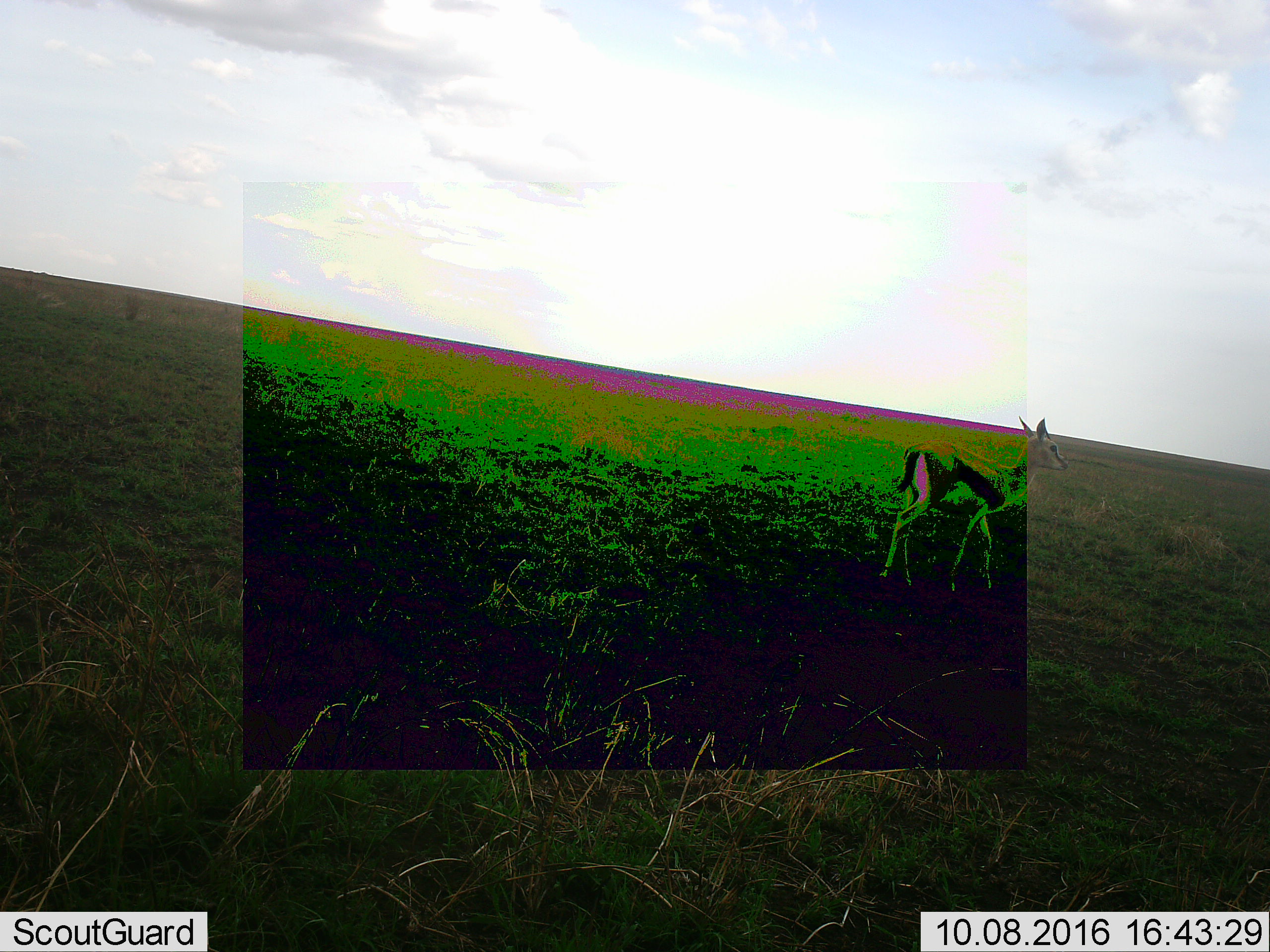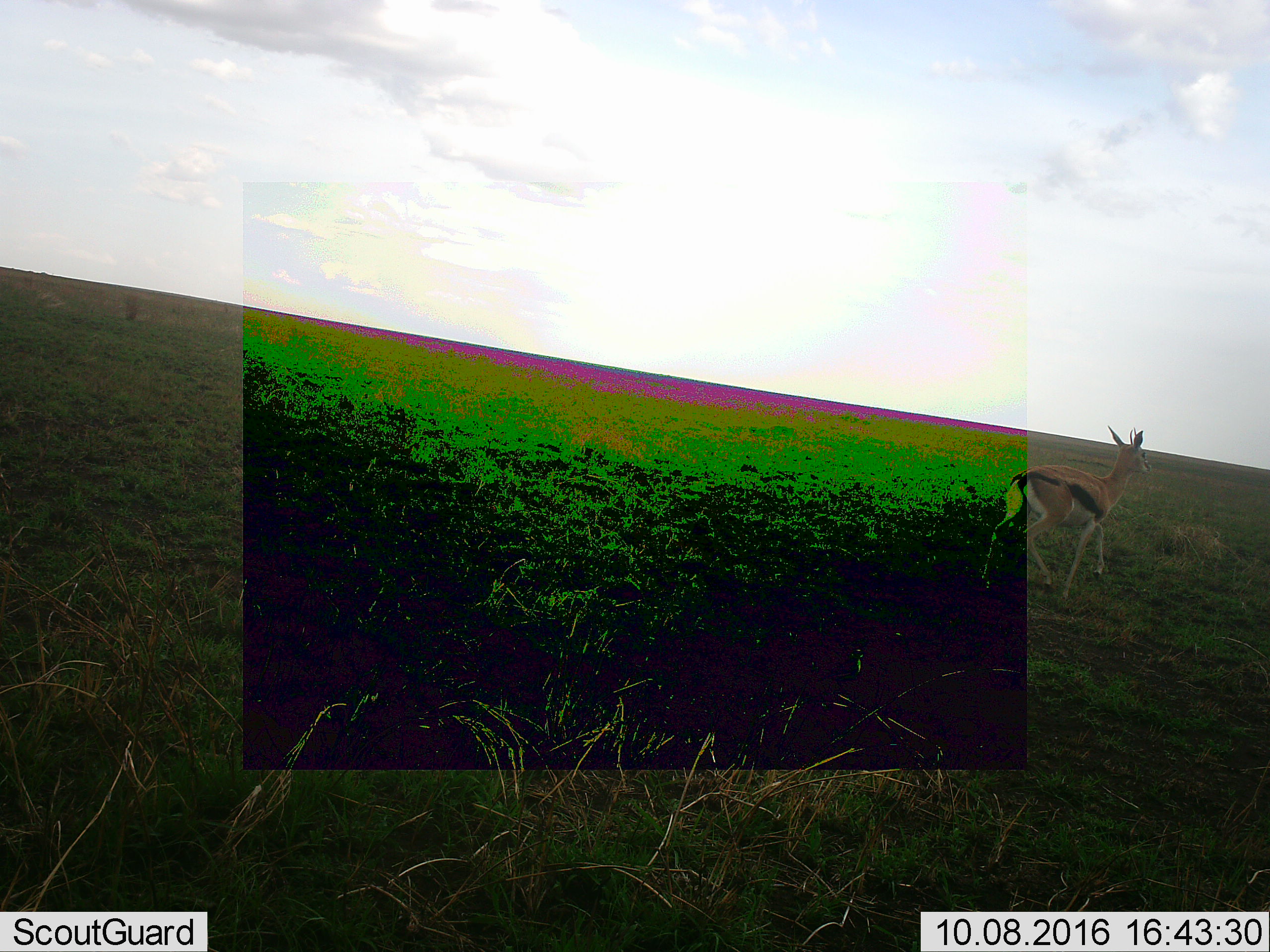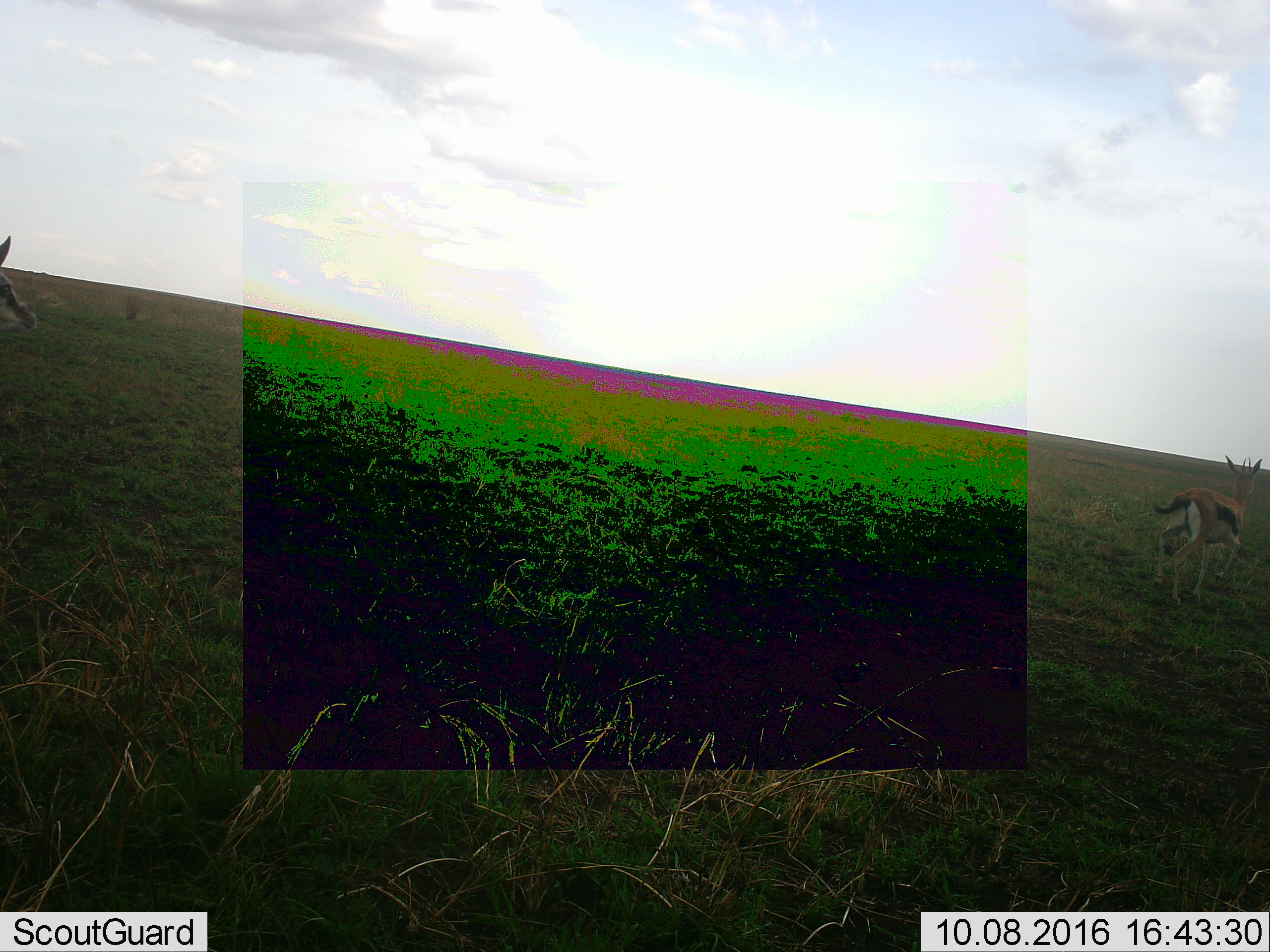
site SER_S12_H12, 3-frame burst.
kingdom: Animalia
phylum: Chordata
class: Mammalia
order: Artiodactyla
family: Bovidae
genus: Eudorcas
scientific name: Eudorcas thomsonii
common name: thomson's gazelle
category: gazellethomsons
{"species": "gazellethomsons (thomson's gazelle) (Eudorcas thomsonii)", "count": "1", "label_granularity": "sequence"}